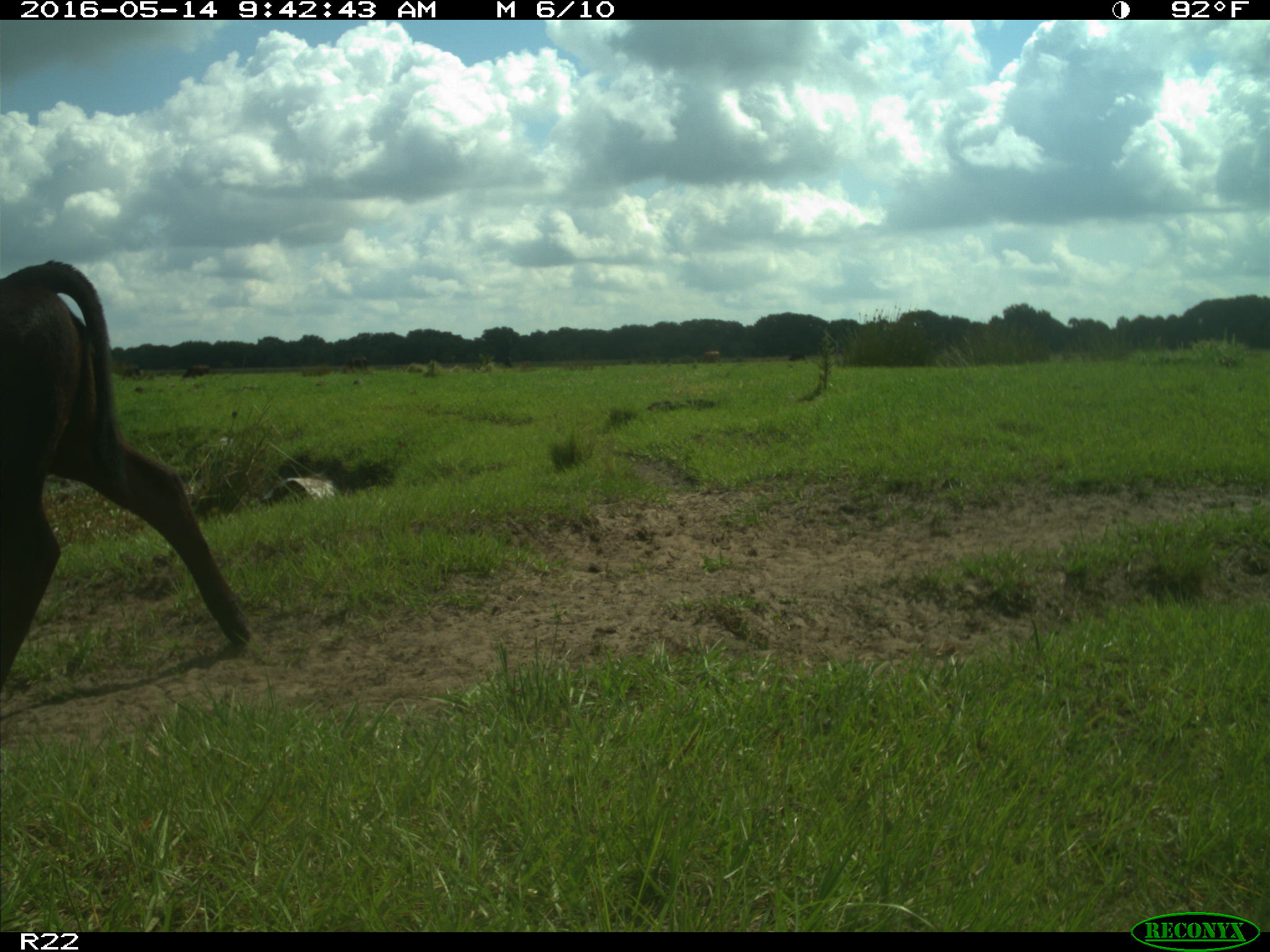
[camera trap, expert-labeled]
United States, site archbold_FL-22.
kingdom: Animalia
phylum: Chordata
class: Mammalia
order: Artiodactyla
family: Bovidae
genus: Bos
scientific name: Bos taurus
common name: domestic cow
Bos taurus (domestic cow).